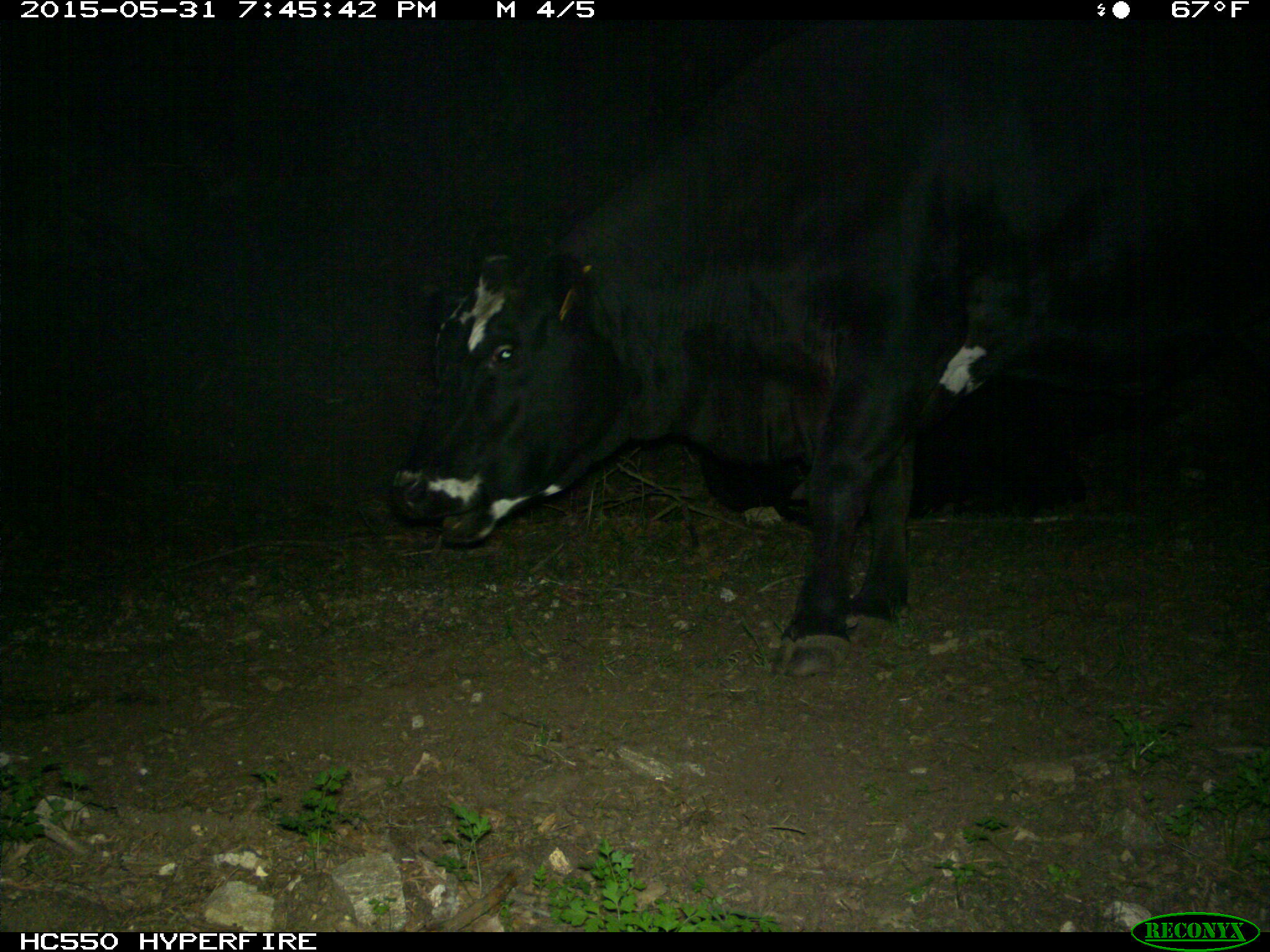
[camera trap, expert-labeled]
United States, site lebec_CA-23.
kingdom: Animalia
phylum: Chordata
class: Mammalia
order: Artiodactyla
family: Bovidae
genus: Bos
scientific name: Bos taurus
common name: domestic cow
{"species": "Bos taurus (domestic cow)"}